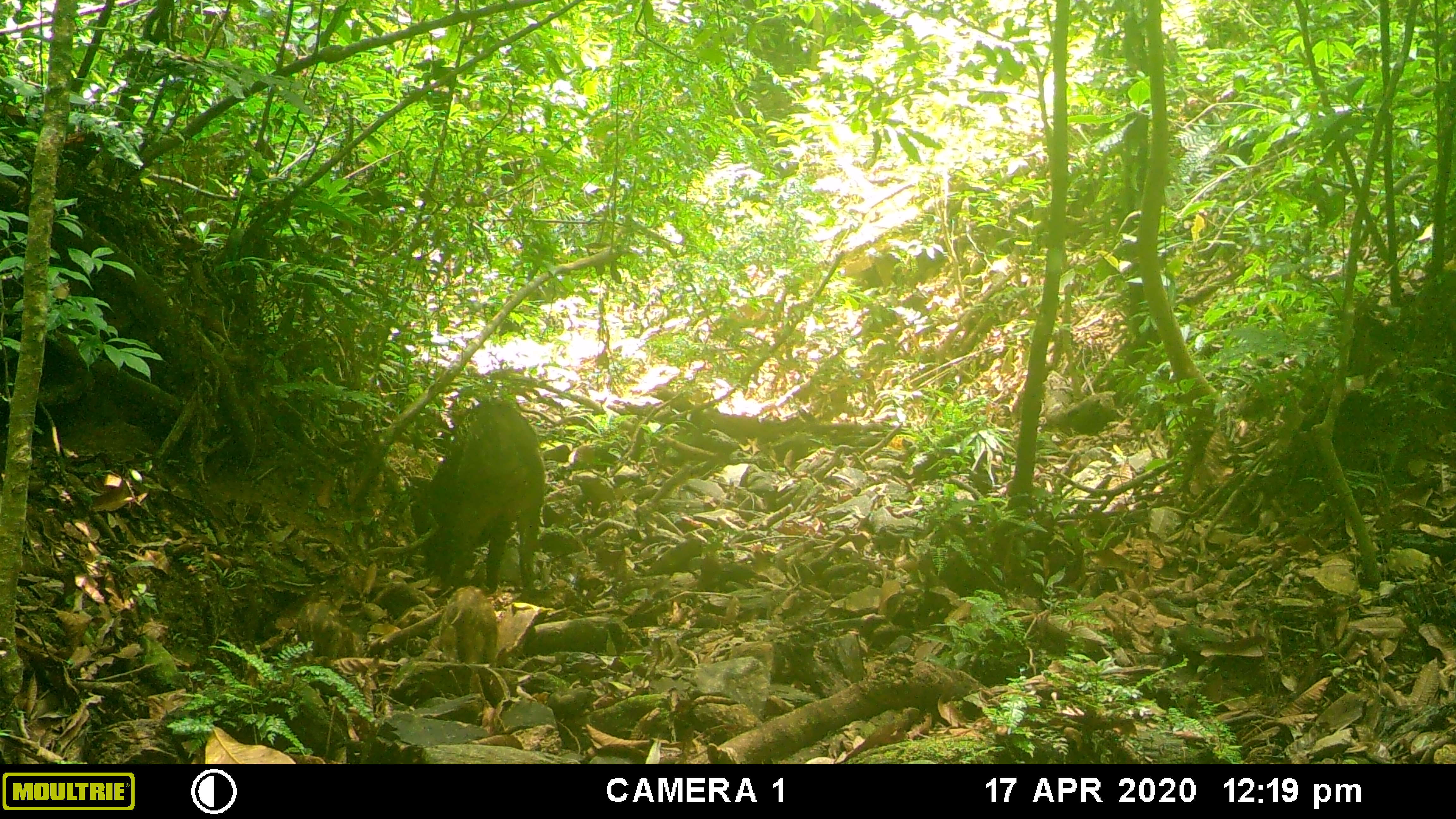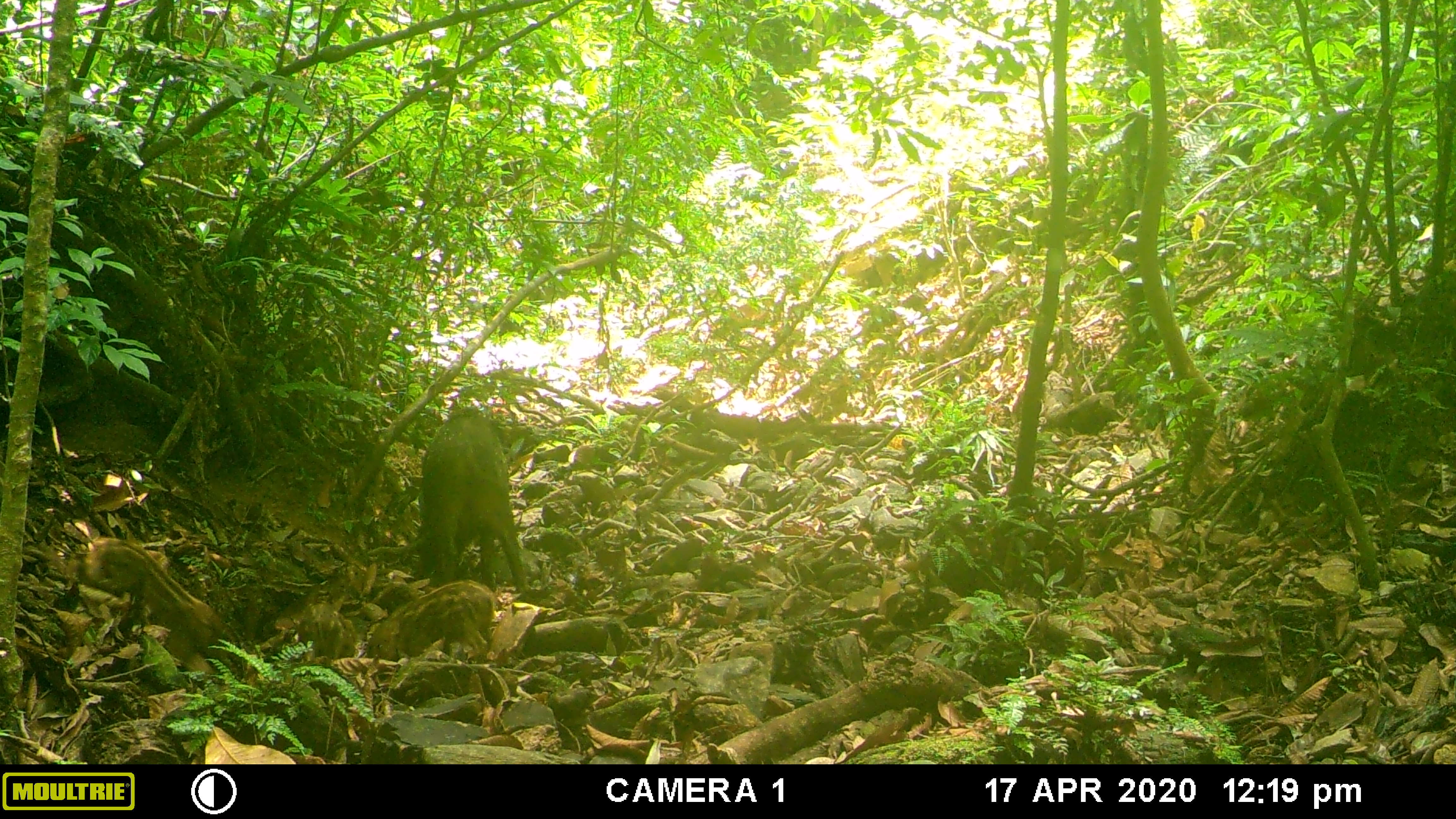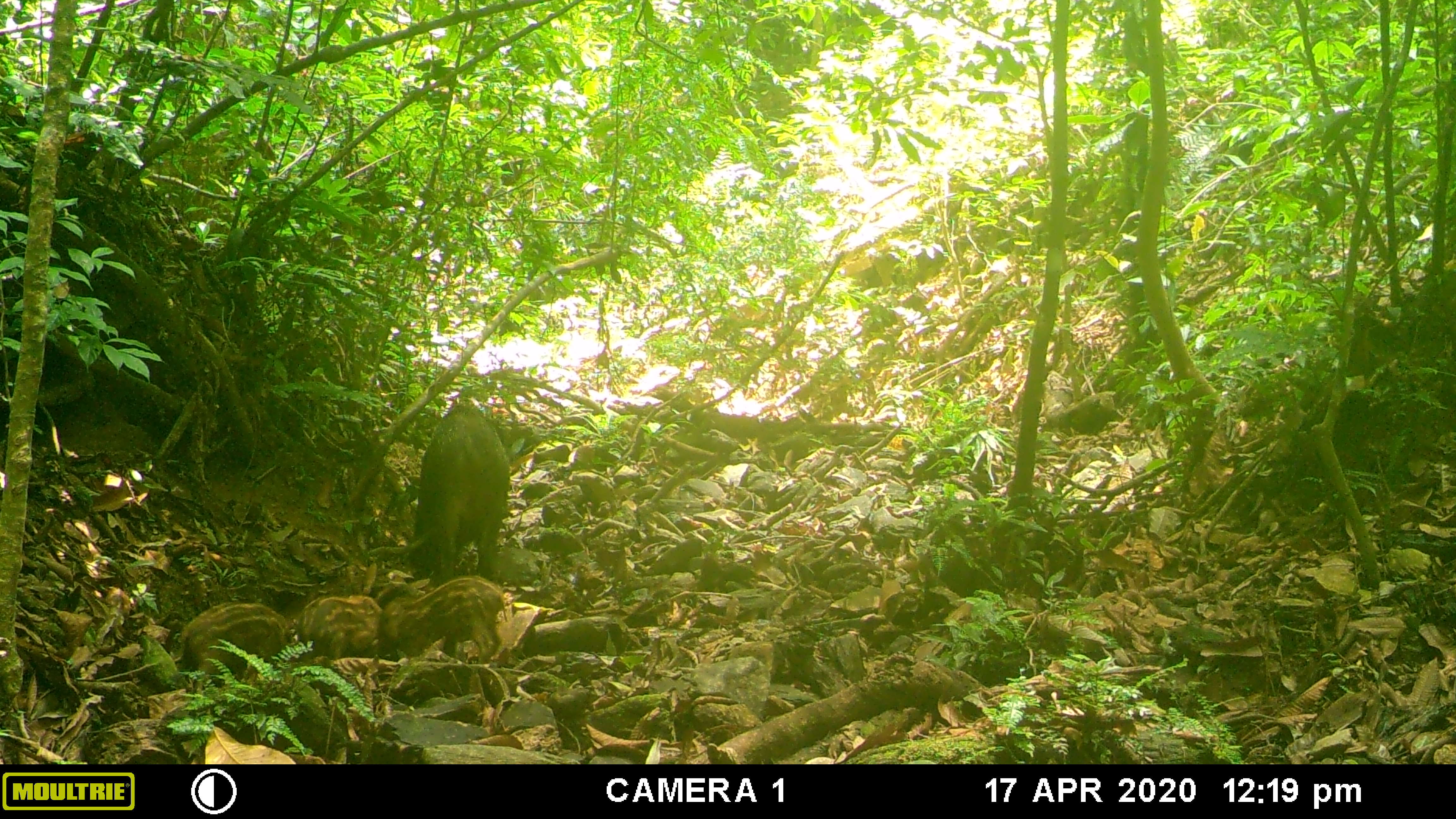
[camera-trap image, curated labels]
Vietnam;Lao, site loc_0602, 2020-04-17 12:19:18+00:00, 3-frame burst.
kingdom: Animalia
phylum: Chordata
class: Mammalia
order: Artiodactyla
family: Suidae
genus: Sus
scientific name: Sus scrofa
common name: eurasian wild pig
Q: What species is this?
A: Eurasian wild pig (Sus scrofa).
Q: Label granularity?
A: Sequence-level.